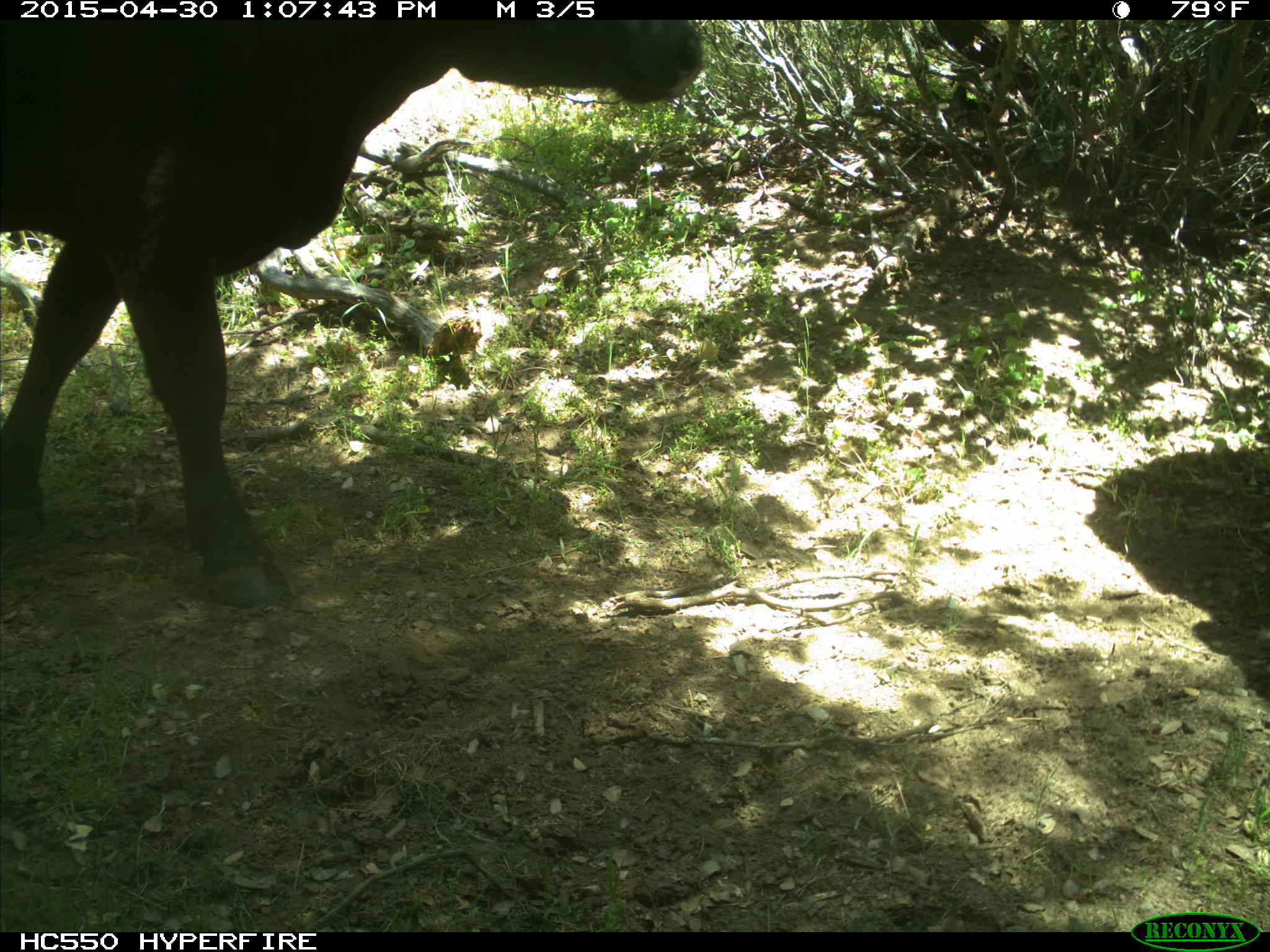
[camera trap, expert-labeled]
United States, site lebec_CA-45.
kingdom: Animalia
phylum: Chordata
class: Mammalia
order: Artiodactyla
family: Bovidae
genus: Bos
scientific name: Bos taurus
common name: domestic cow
Bos taurus (domestic cow).